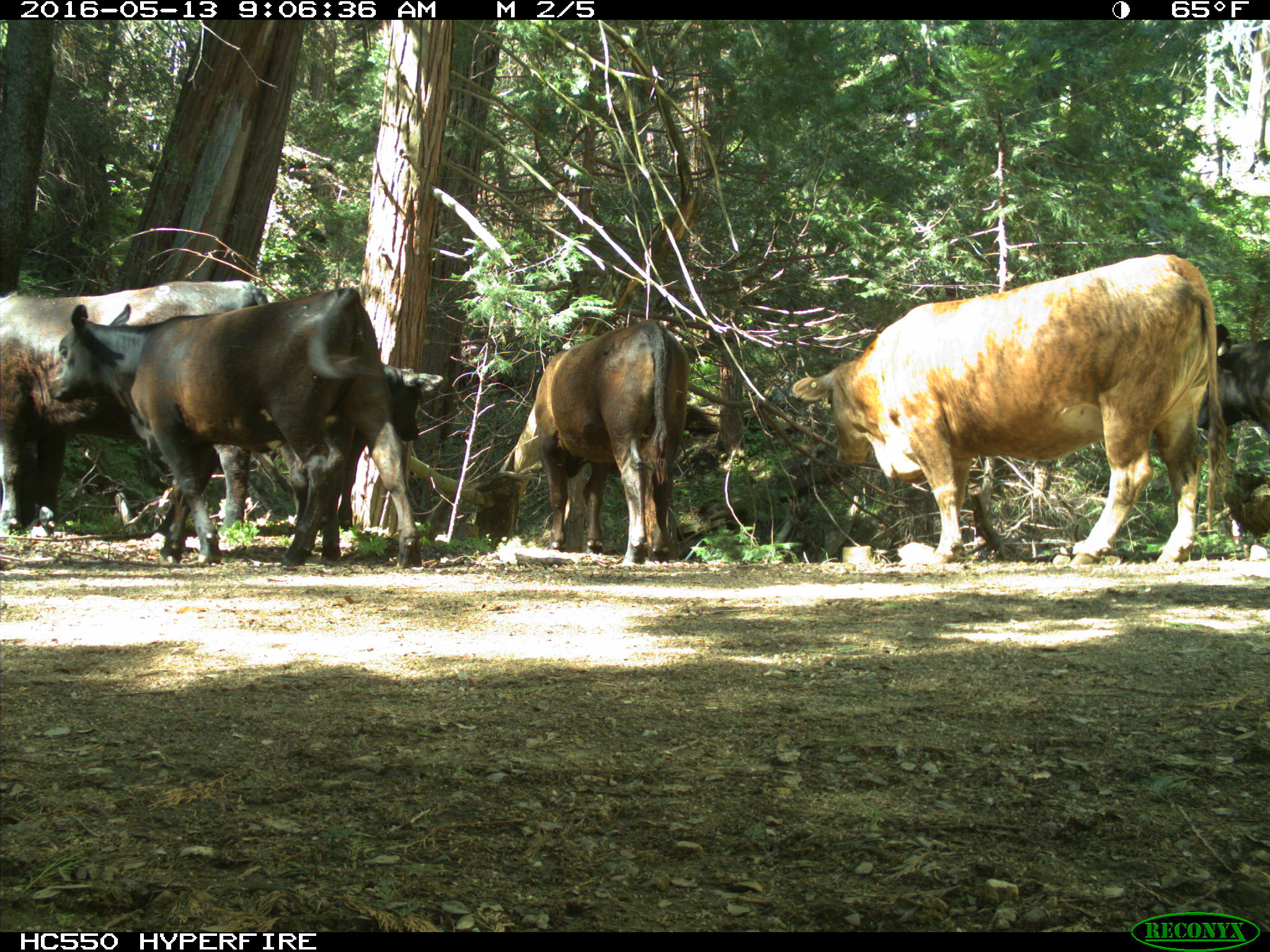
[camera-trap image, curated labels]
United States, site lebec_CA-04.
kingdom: Animalia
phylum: Chordata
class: Mammalia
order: Artiodactyla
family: Bovidae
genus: Bos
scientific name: Bos taurus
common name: domestic cow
Bos taurus (domestic cow).